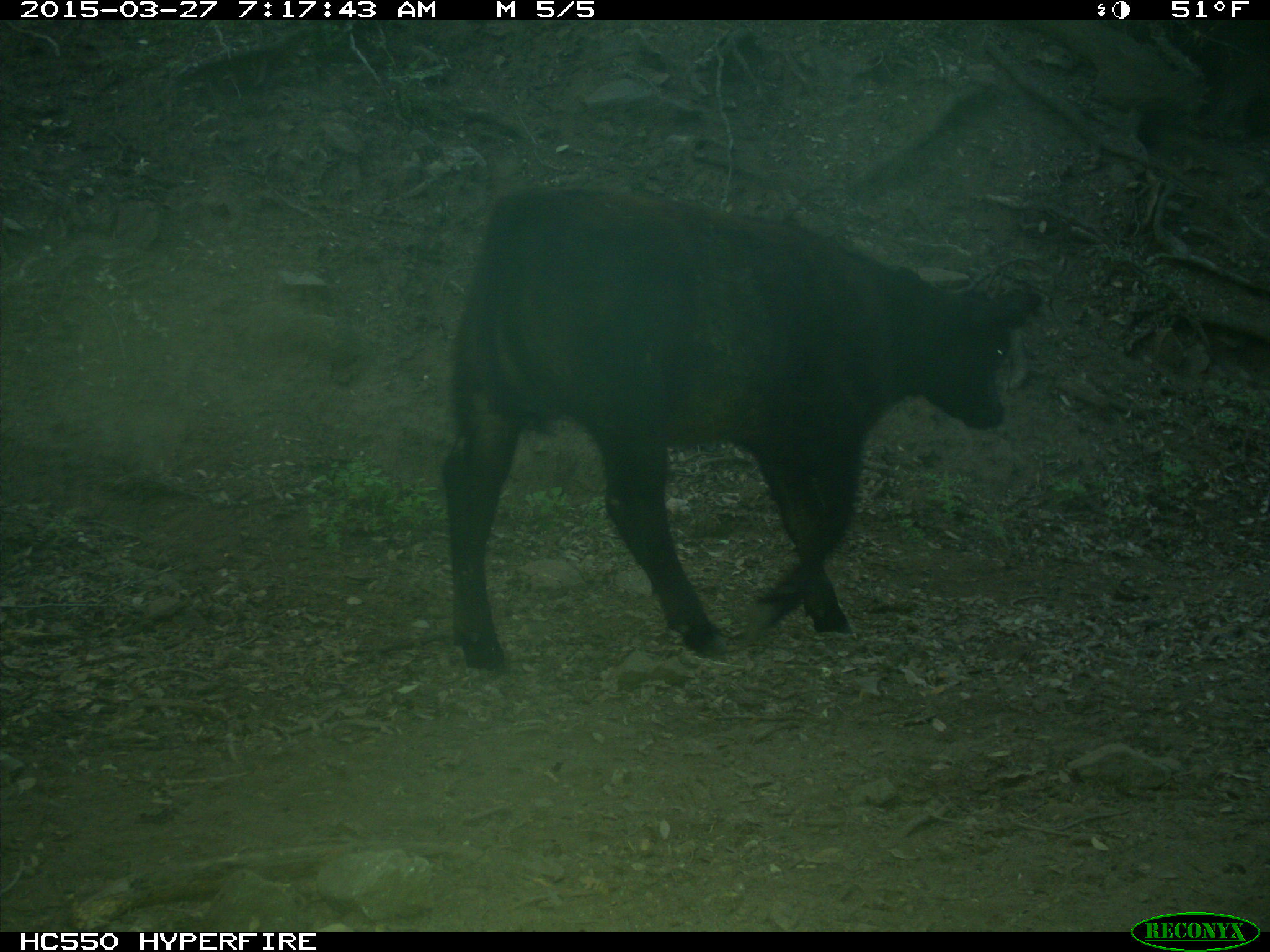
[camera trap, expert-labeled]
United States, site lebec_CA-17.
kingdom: Animalia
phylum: Chordata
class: Mammalia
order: Artiodactyla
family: Bovidae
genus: Bos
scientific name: Bos taurus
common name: domestic cow